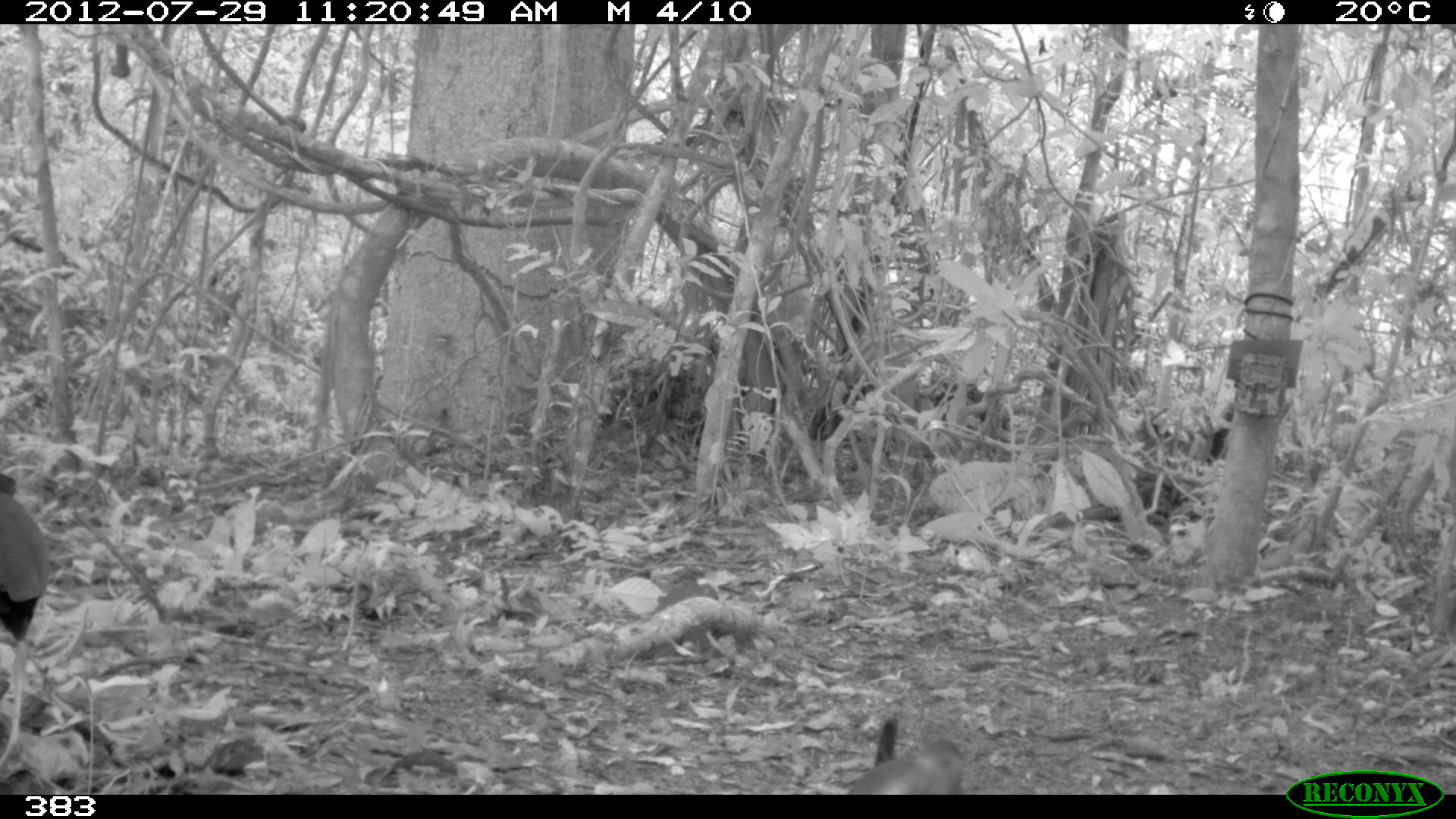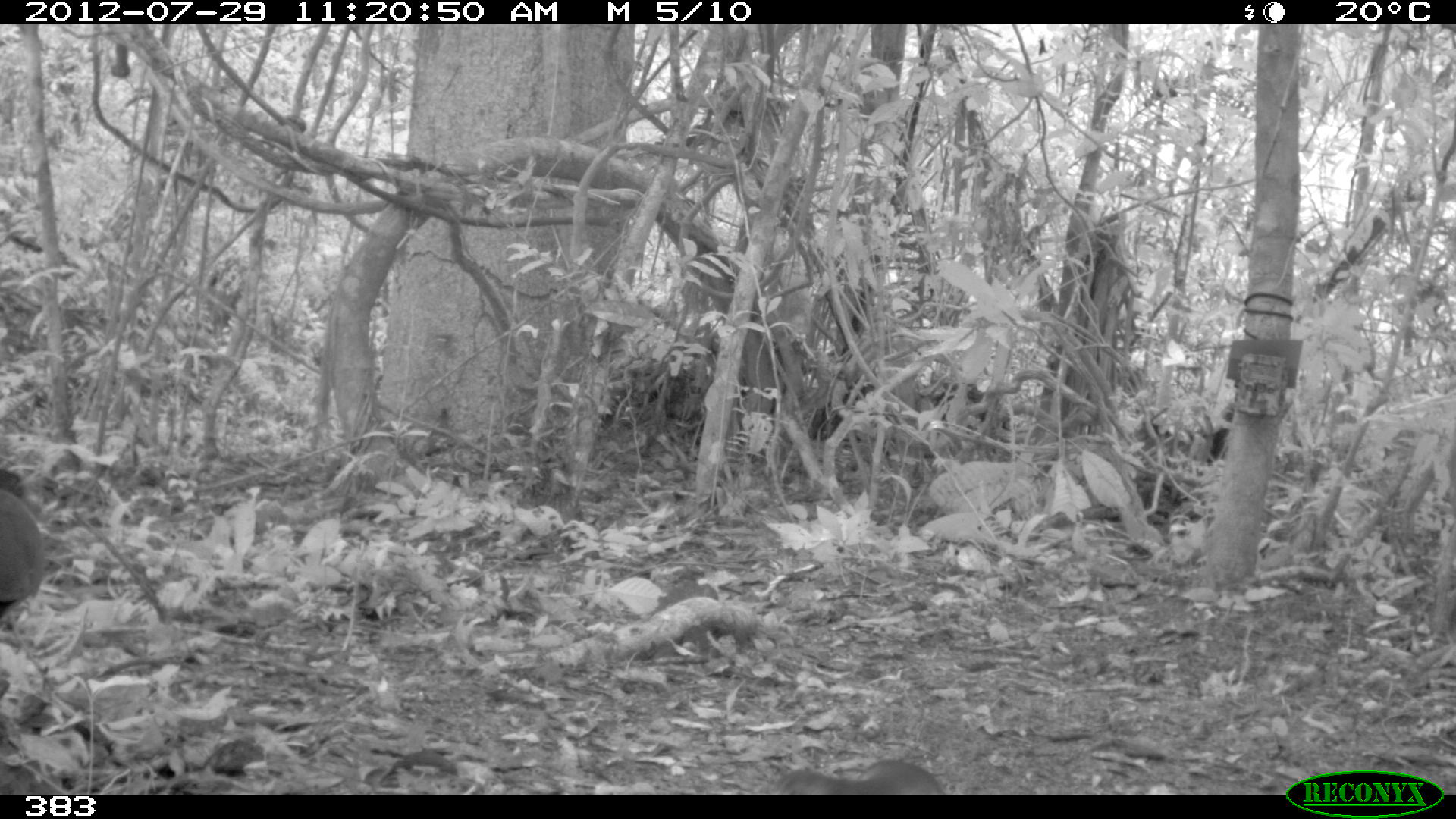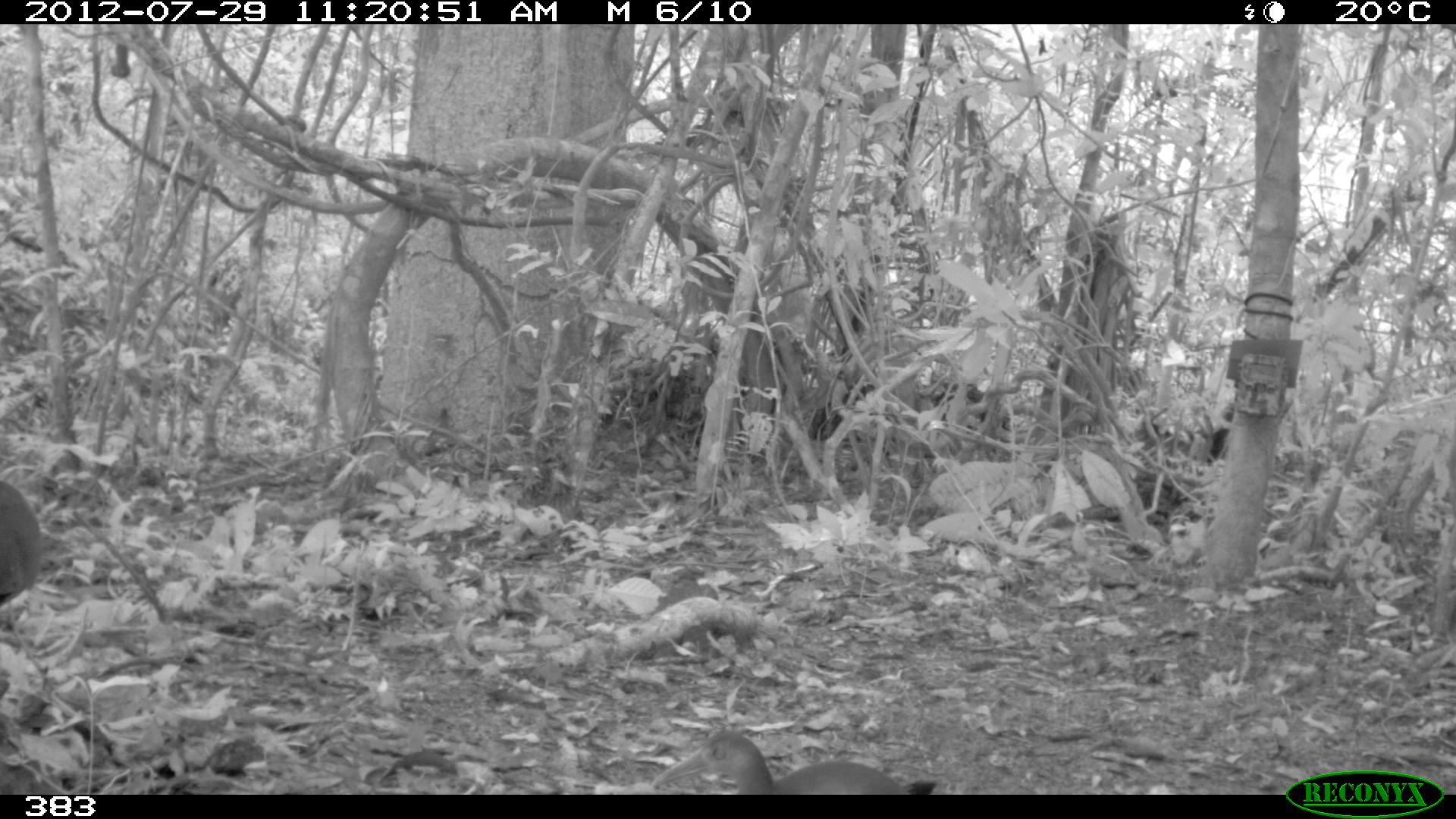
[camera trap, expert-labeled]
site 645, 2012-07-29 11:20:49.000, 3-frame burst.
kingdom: Animalia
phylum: Chordata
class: Aves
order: Gruiformes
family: Rallidae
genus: Aramides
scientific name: Aramides cajaneus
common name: gray-cowled wood-rail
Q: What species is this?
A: Aramides cajaneus (gray-cowled wood-rail).